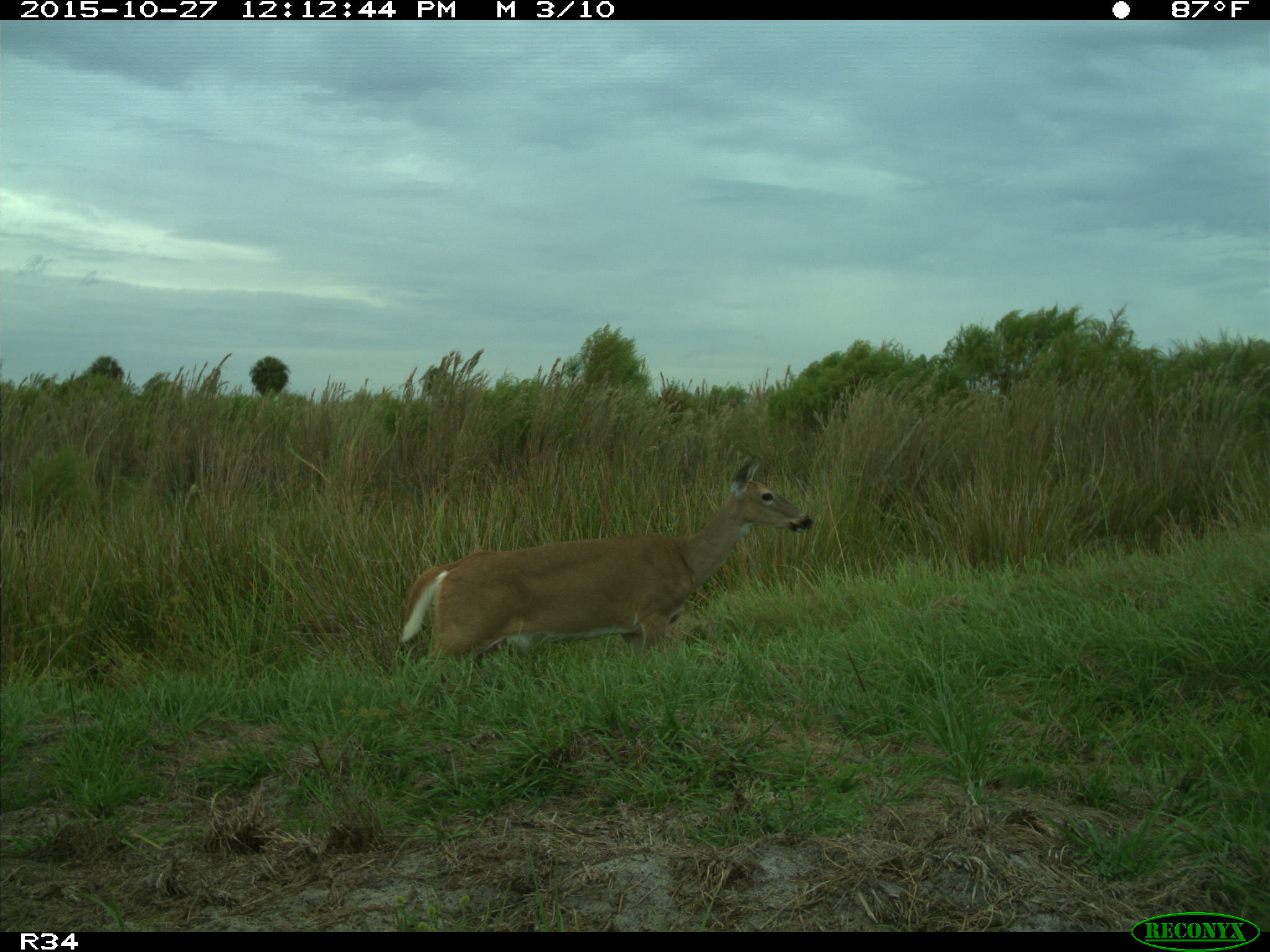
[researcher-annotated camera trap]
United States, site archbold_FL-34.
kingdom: Animalia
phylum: Chordata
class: Mammalia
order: Artiodactyla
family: Cervidae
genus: Odocoileus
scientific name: Odocoileus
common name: deer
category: unidentified deer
Unidentified deer (deer) (Odocoileus).